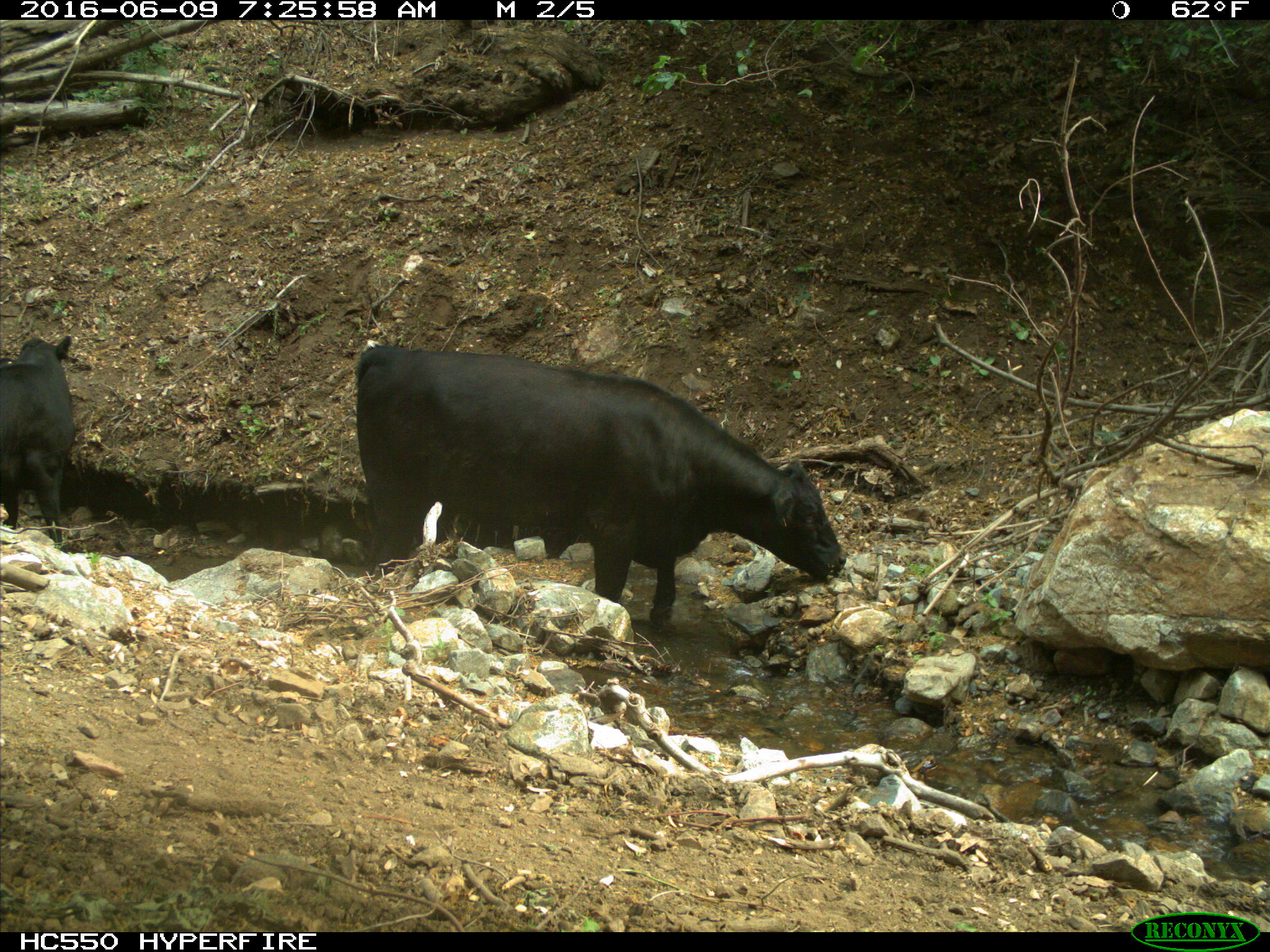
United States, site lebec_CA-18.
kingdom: Animalia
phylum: Chordata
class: Mammalia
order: Artiodactyla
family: Bovidae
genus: Bos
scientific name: Bos taurus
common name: domestic cow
Bos taurus (domestic cow).